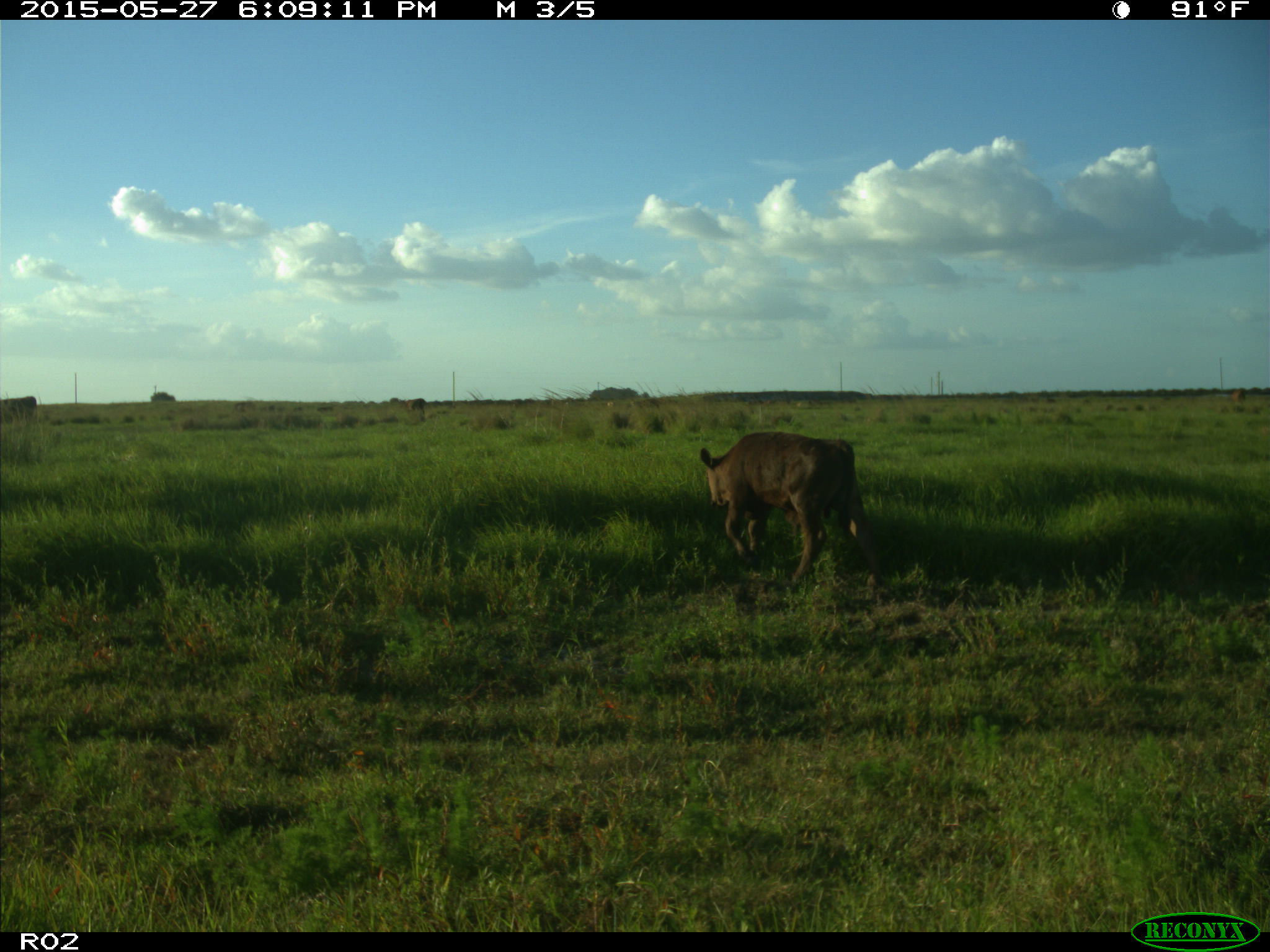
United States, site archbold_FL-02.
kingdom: Animalia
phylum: Chordata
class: Mammalia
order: Artiodactyla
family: Bovidae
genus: Bos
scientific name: Bos taurus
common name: domestic cow